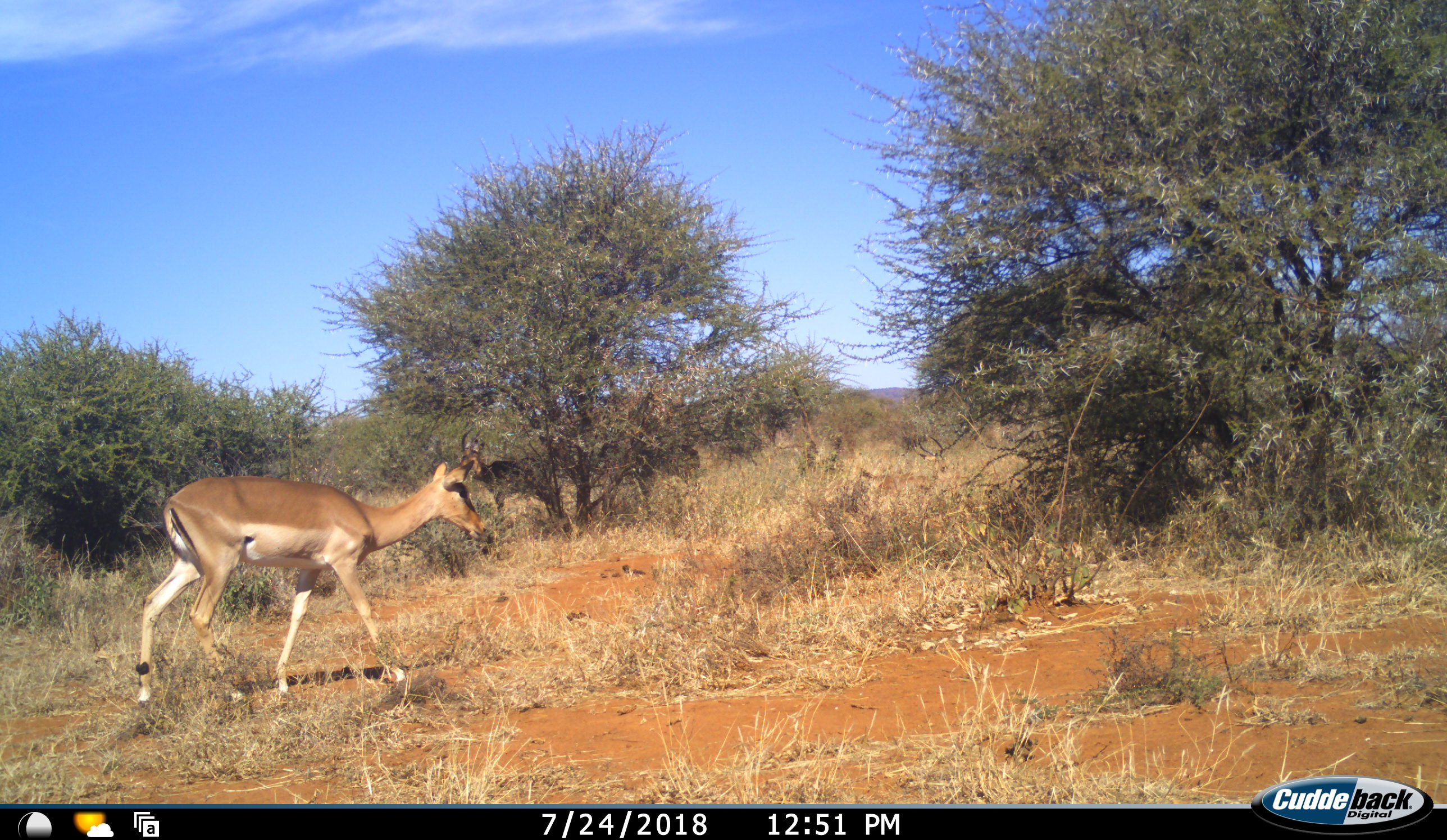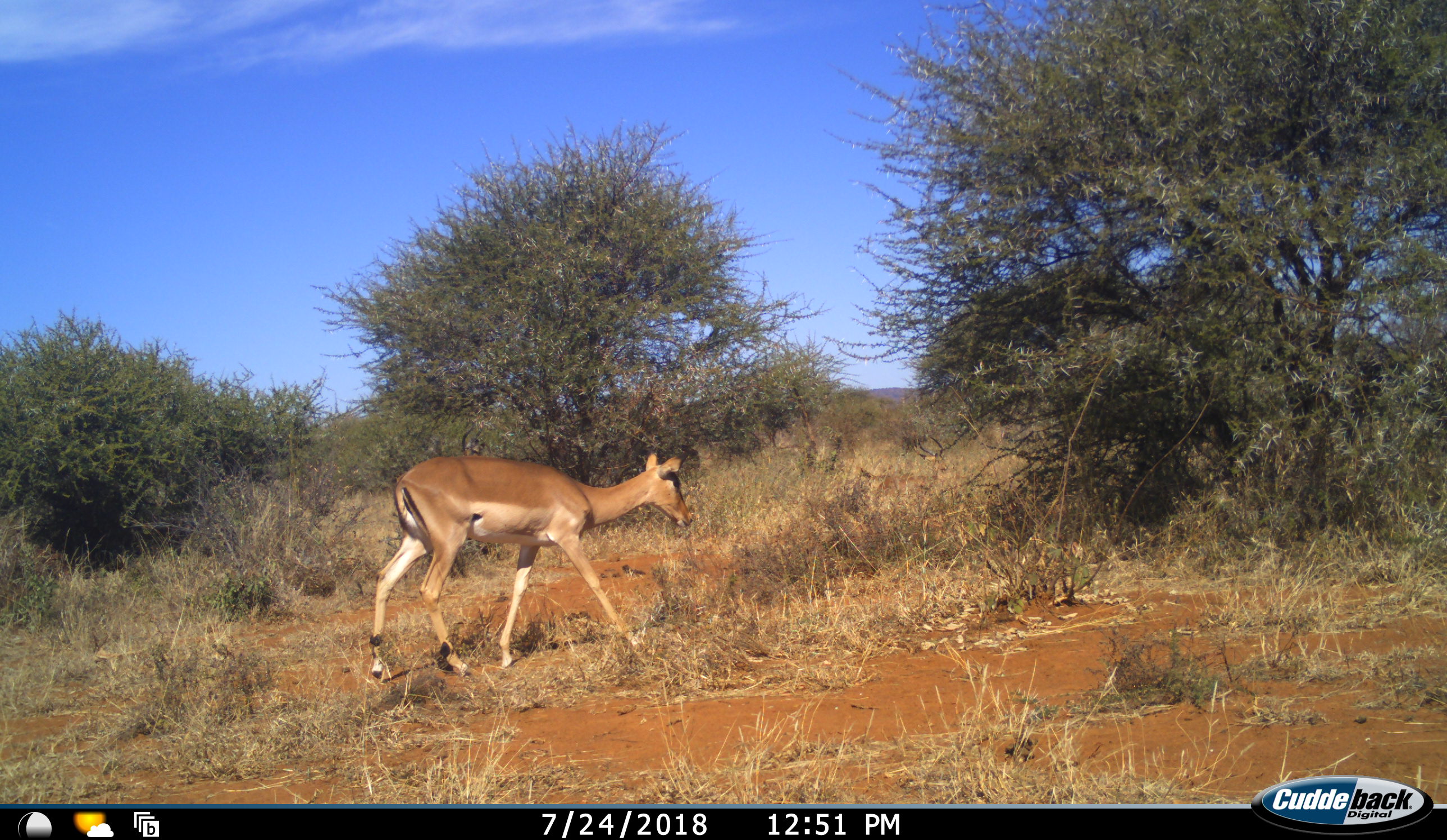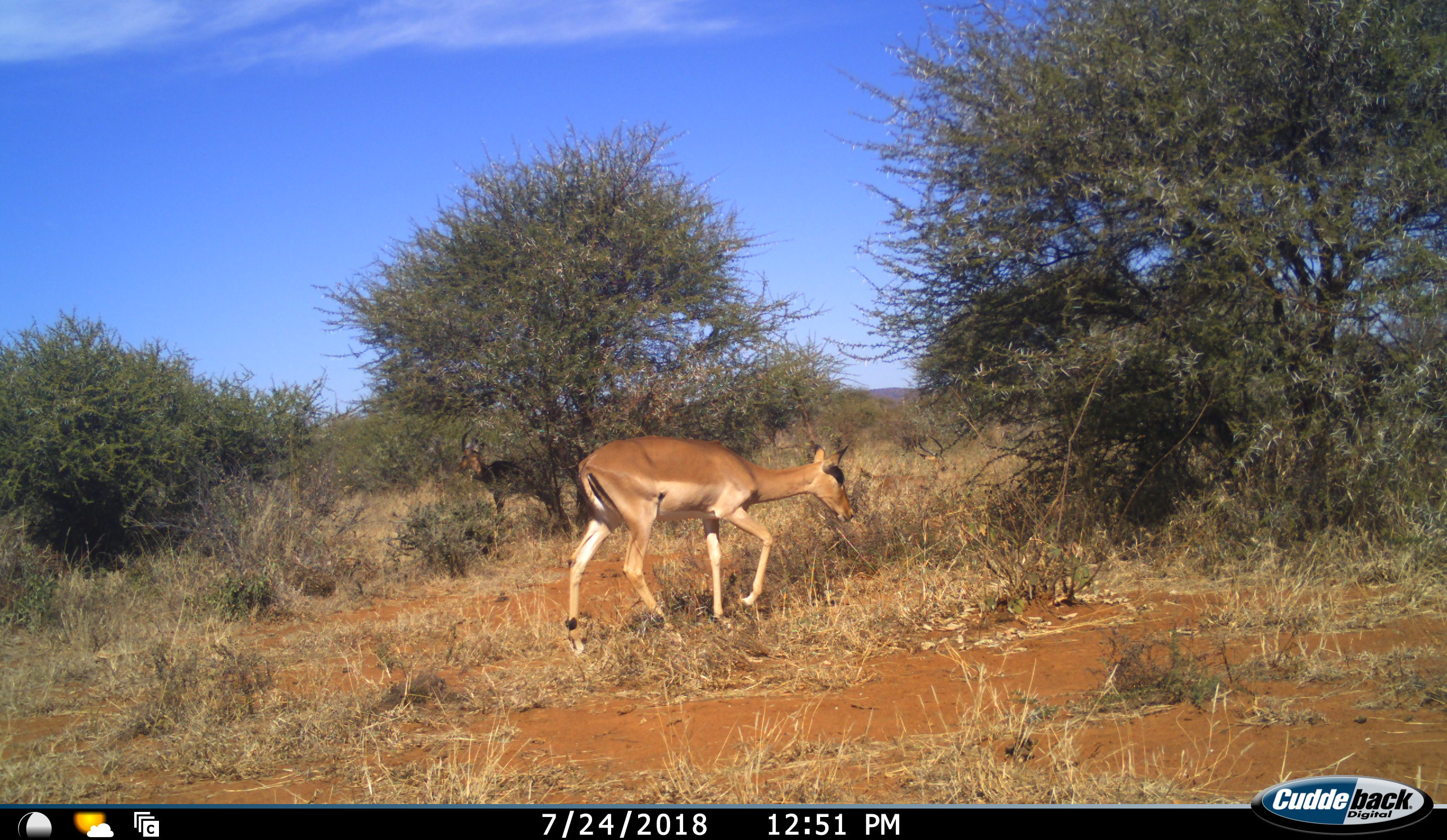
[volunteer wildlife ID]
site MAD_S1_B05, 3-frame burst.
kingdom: Animalia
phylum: Chordata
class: Mammalia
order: Artiodactyla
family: Bovidae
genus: Aepyceros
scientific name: Aepyceros melampus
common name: impala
Impala (Aepyceros melampus), count 1. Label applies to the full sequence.